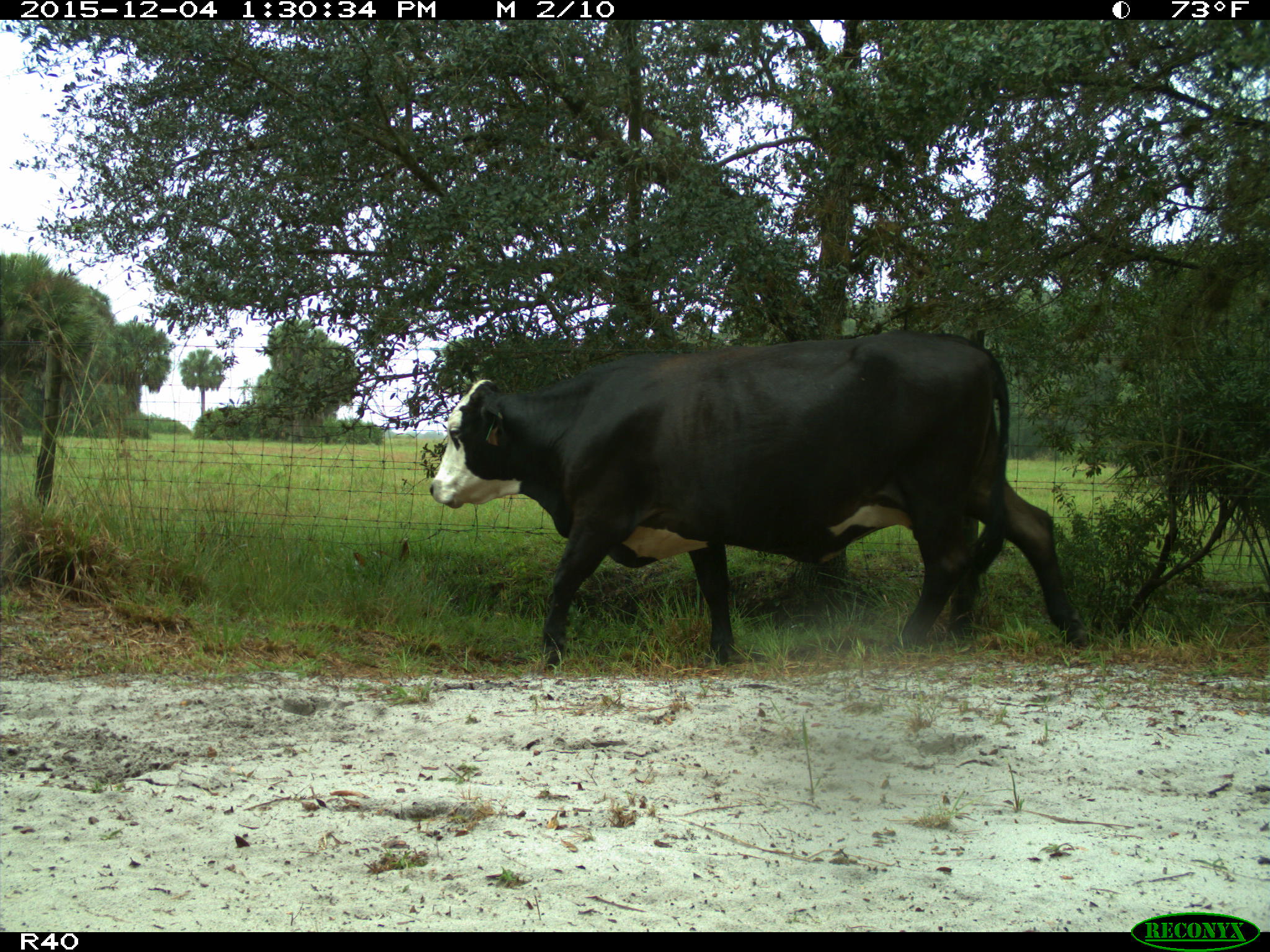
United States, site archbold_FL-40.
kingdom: Animalia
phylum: Chordata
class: Mammalia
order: Artiodactyla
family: Bovidae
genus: Bos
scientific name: Bos taurus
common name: domestic cow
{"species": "Bos taurus (domestic cow)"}